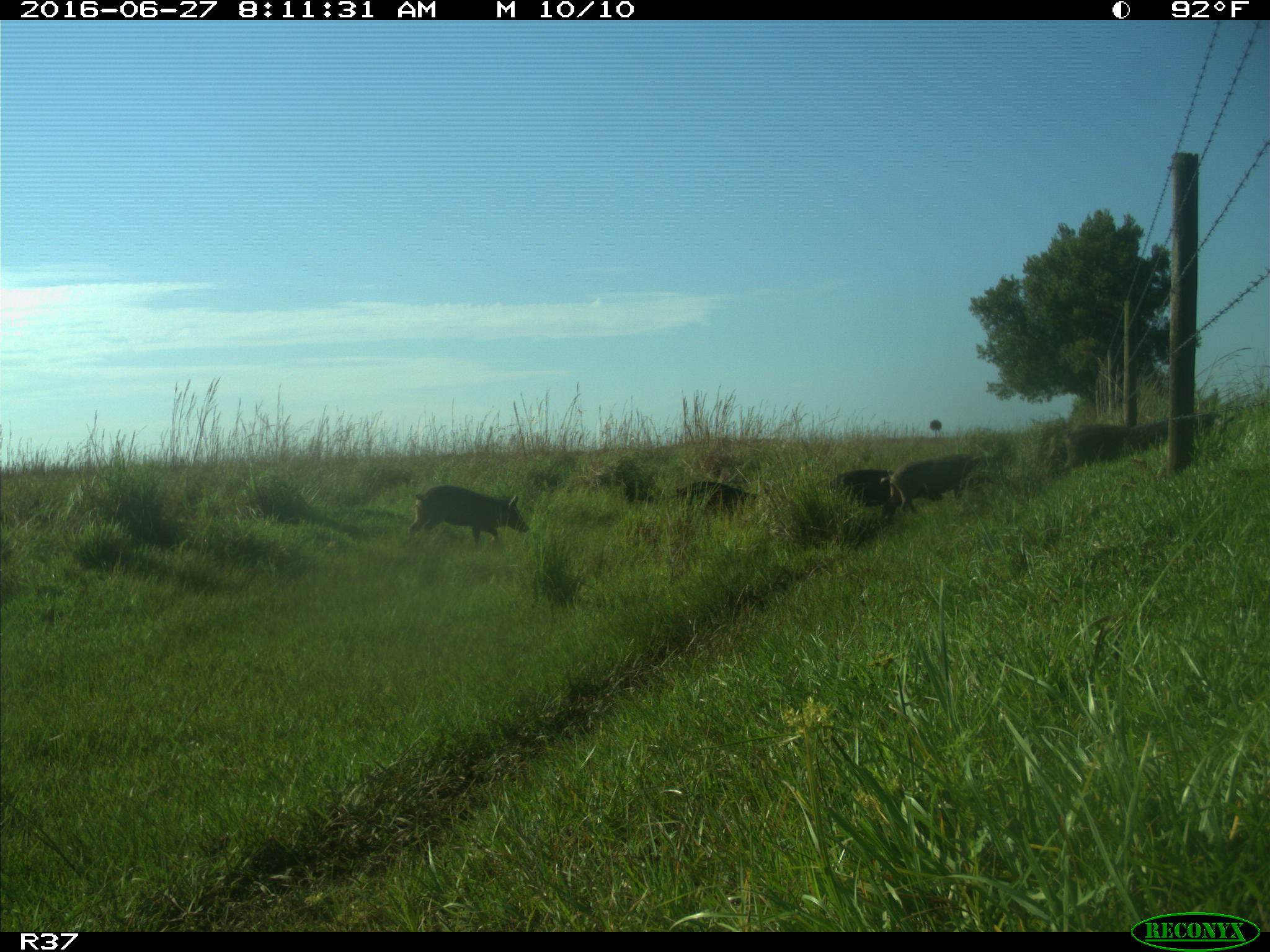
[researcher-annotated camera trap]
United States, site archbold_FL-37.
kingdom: Animalia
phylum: Chordata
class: Mammalia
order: Artiodactyla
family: Suidae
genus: Sus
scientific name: Sus scrofa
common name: wild boar